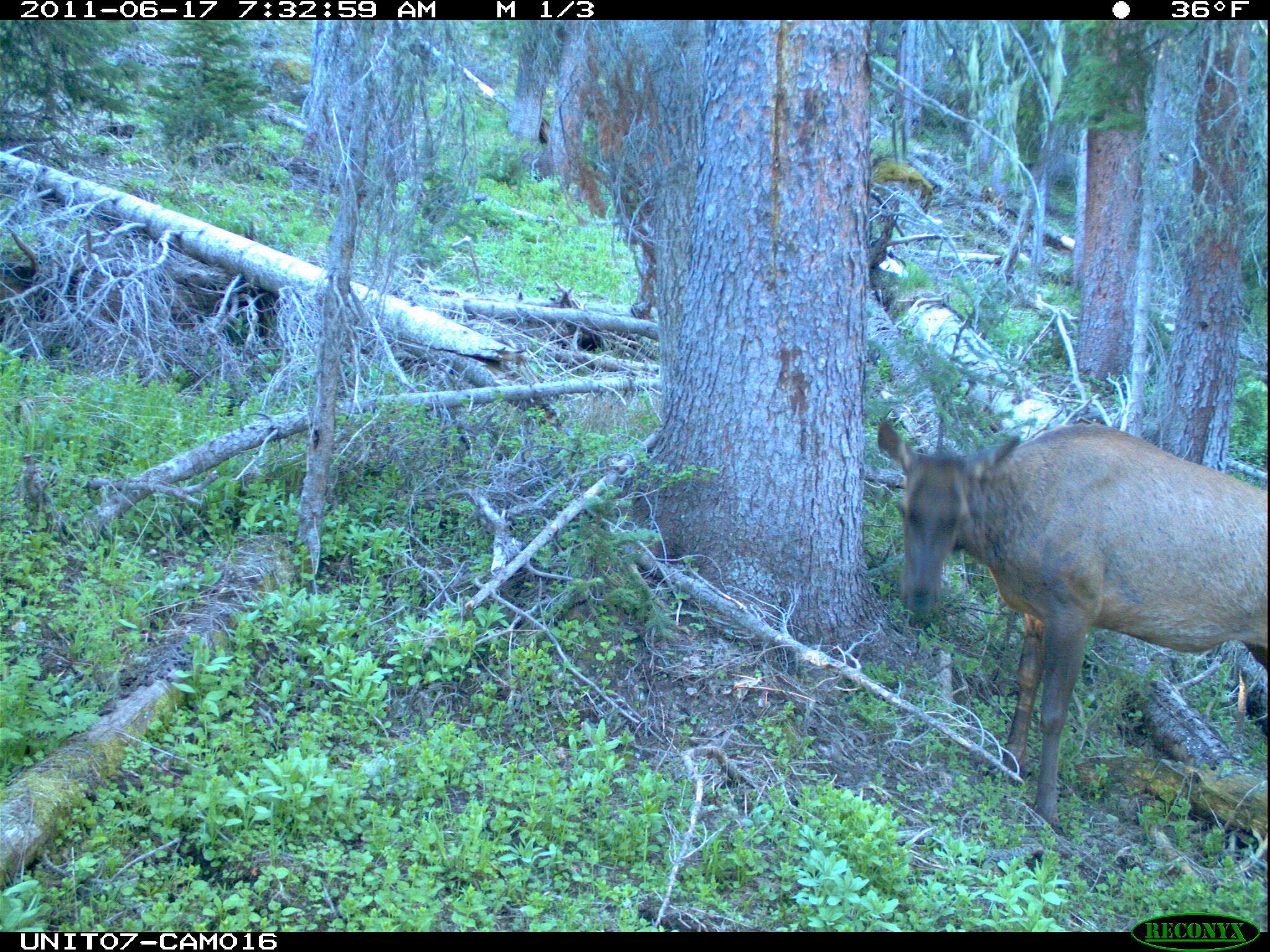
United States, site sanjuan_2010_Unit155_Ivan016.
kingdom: Animalia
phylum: Chordata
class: Mammalia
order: Artiodactyla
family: Cervidae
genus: Cervus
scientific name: Cervus elaphus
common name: red deer